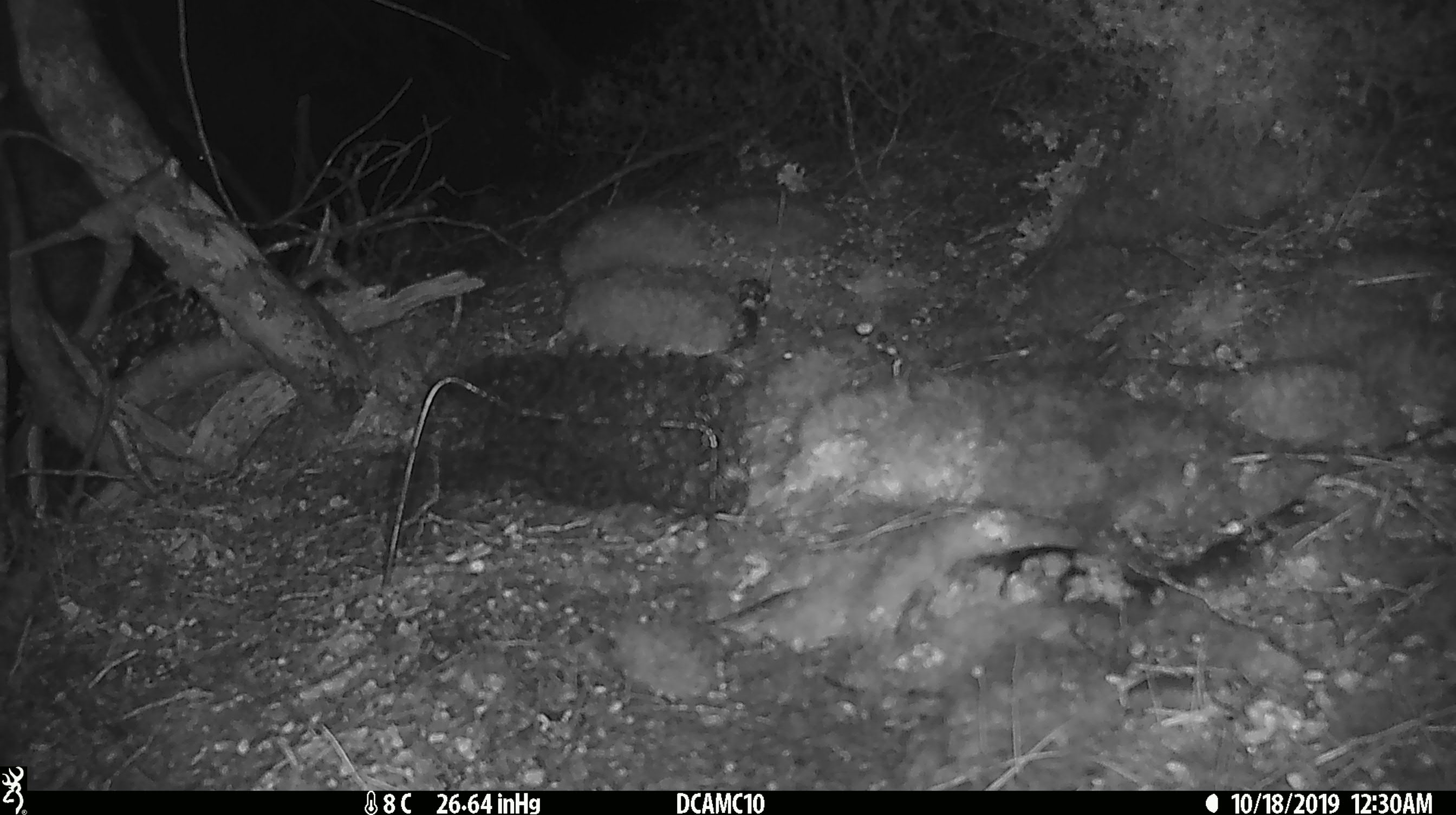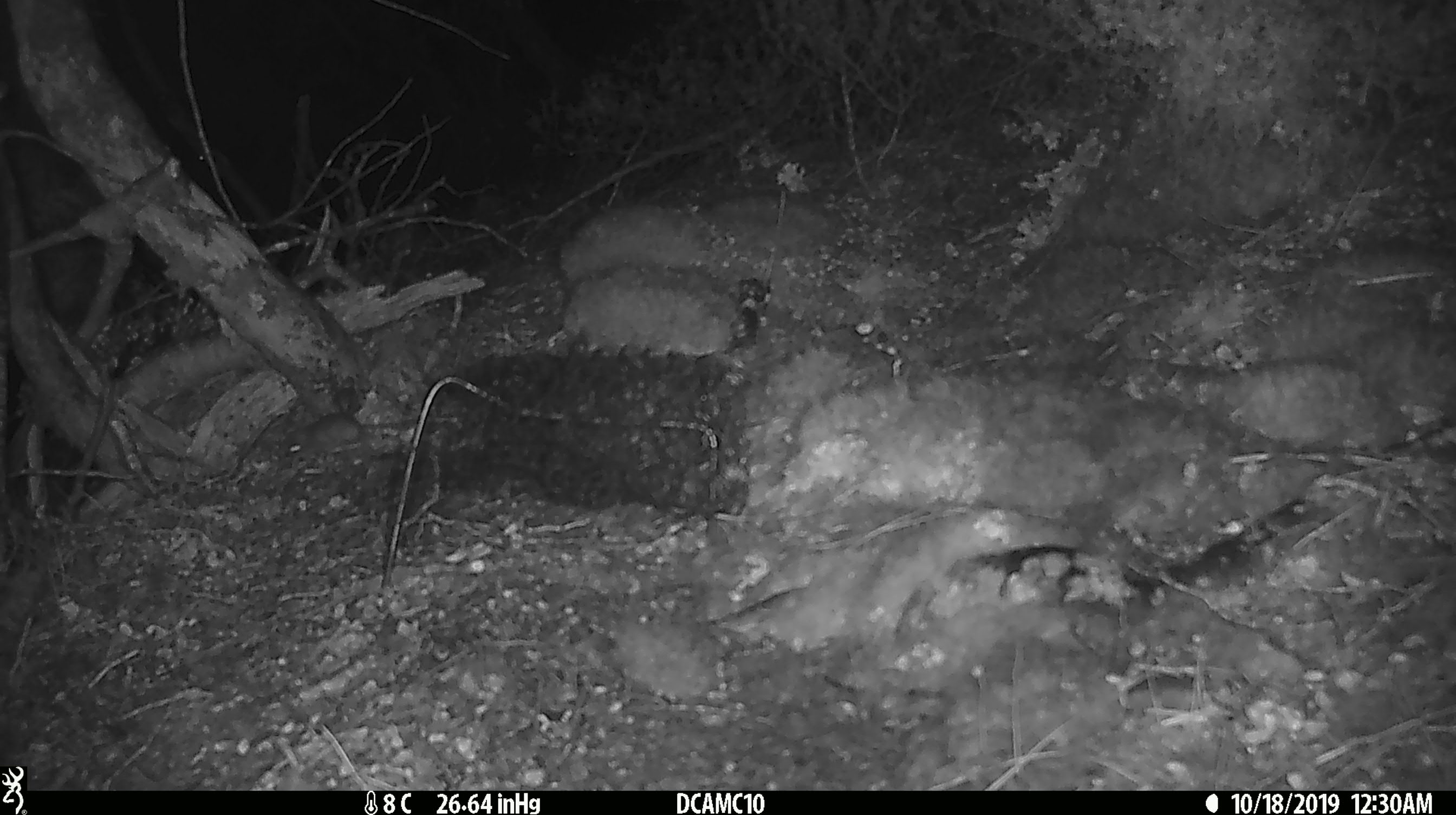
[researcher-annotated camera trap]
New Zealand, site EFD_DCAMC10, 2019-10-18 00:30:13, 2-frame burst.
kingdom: Animalia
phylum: Chordata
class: Mammalia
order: Rodentia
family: Muridae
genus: Mus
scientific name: Mus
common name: mouse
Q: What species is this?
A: Mouse (Mus).